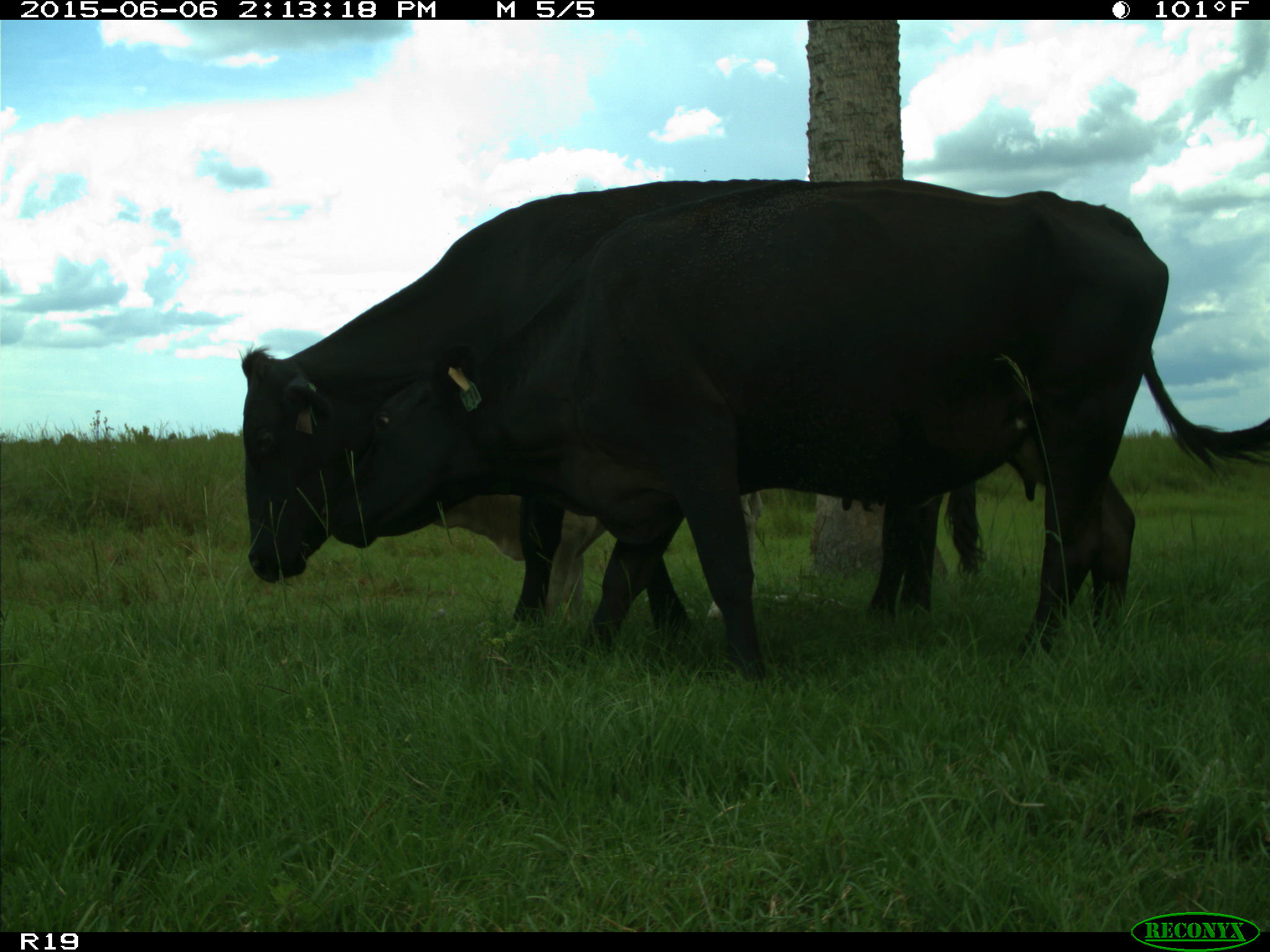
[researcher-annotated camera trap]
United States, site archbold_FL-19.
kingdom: Animalia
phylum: Chordata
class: Mammalia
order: Artiodactyla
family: Bovidae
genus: Bos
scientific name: Bos taurus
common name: domestic cow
Bos taurus (domestic cow).